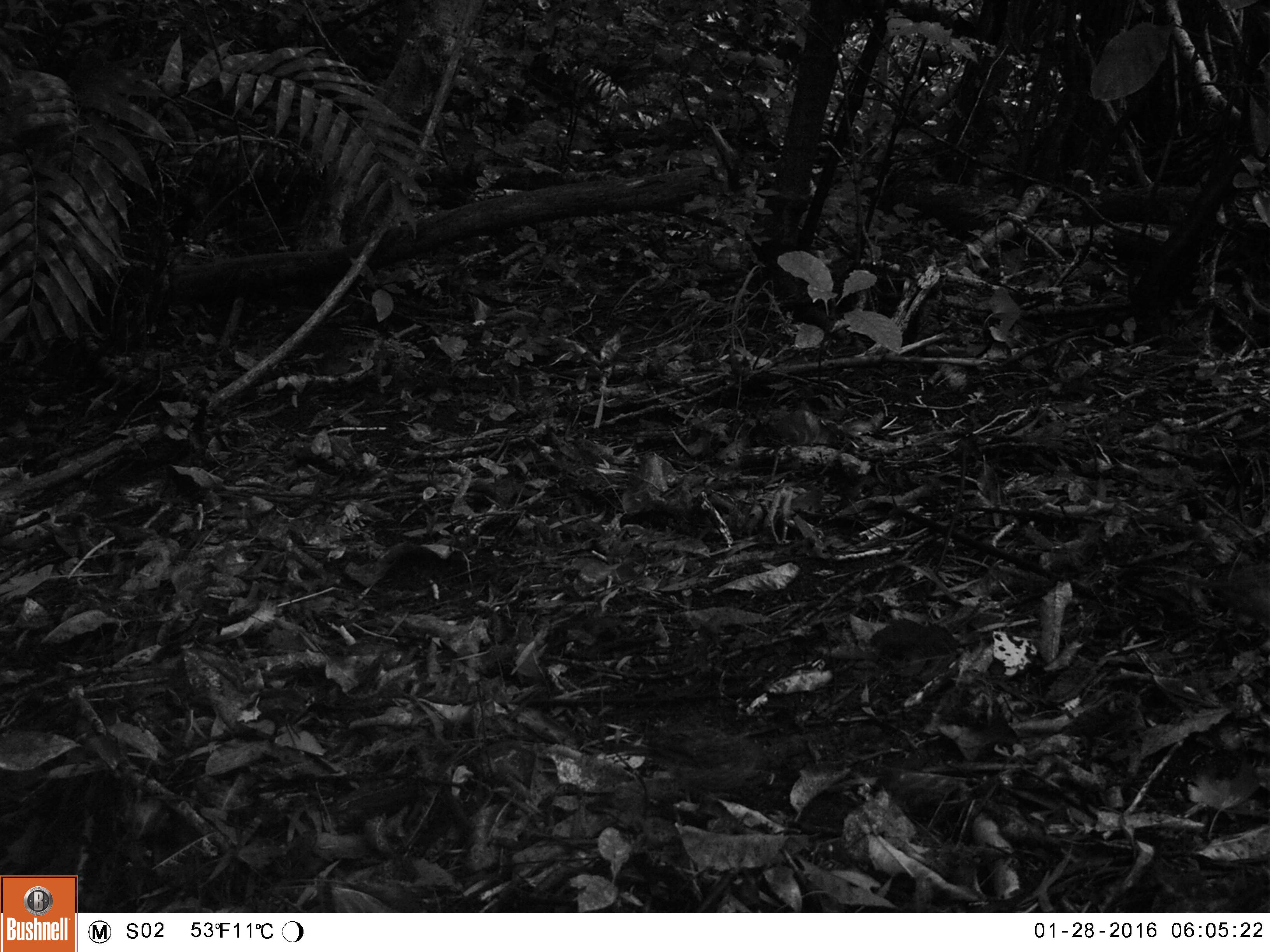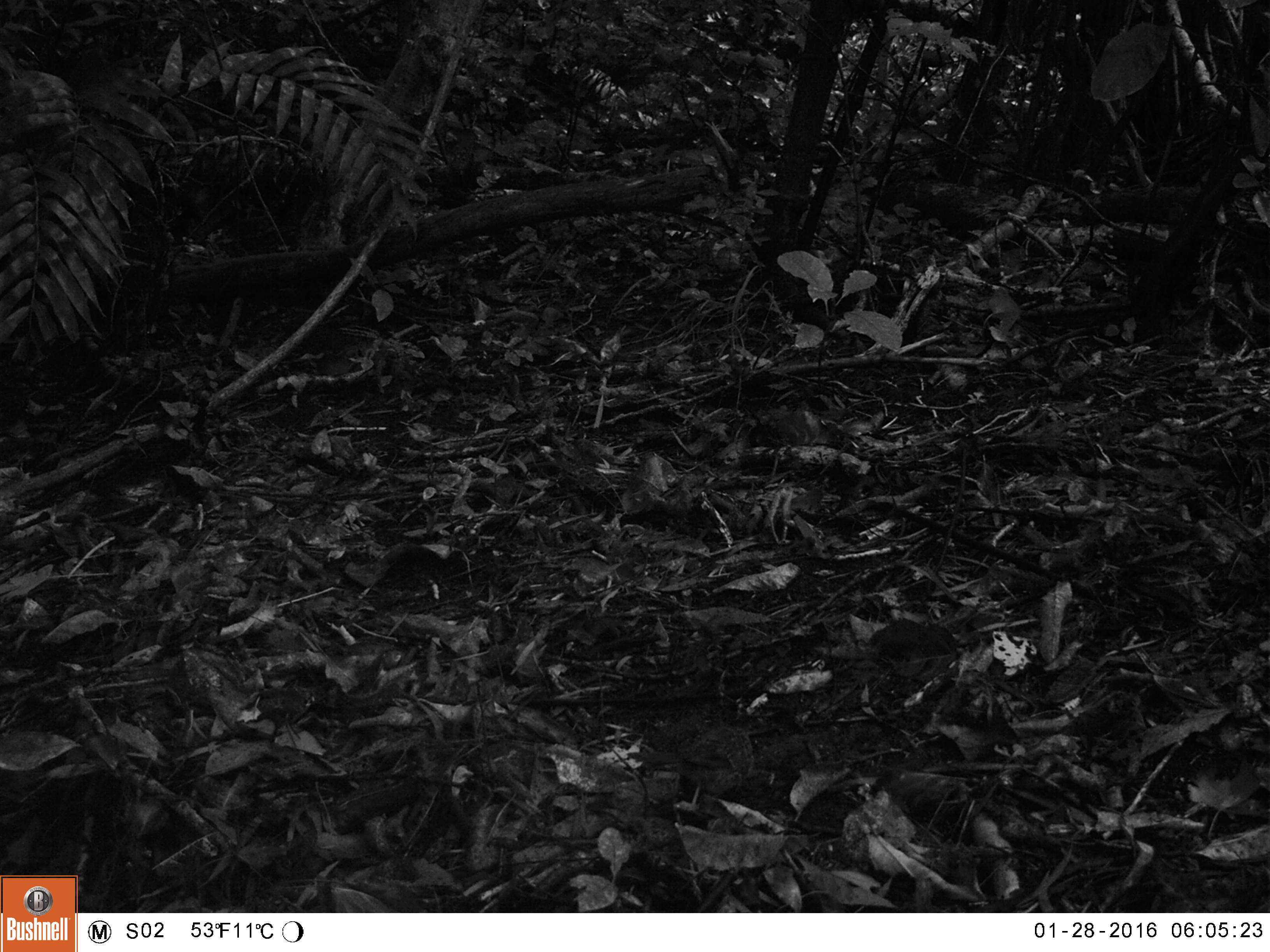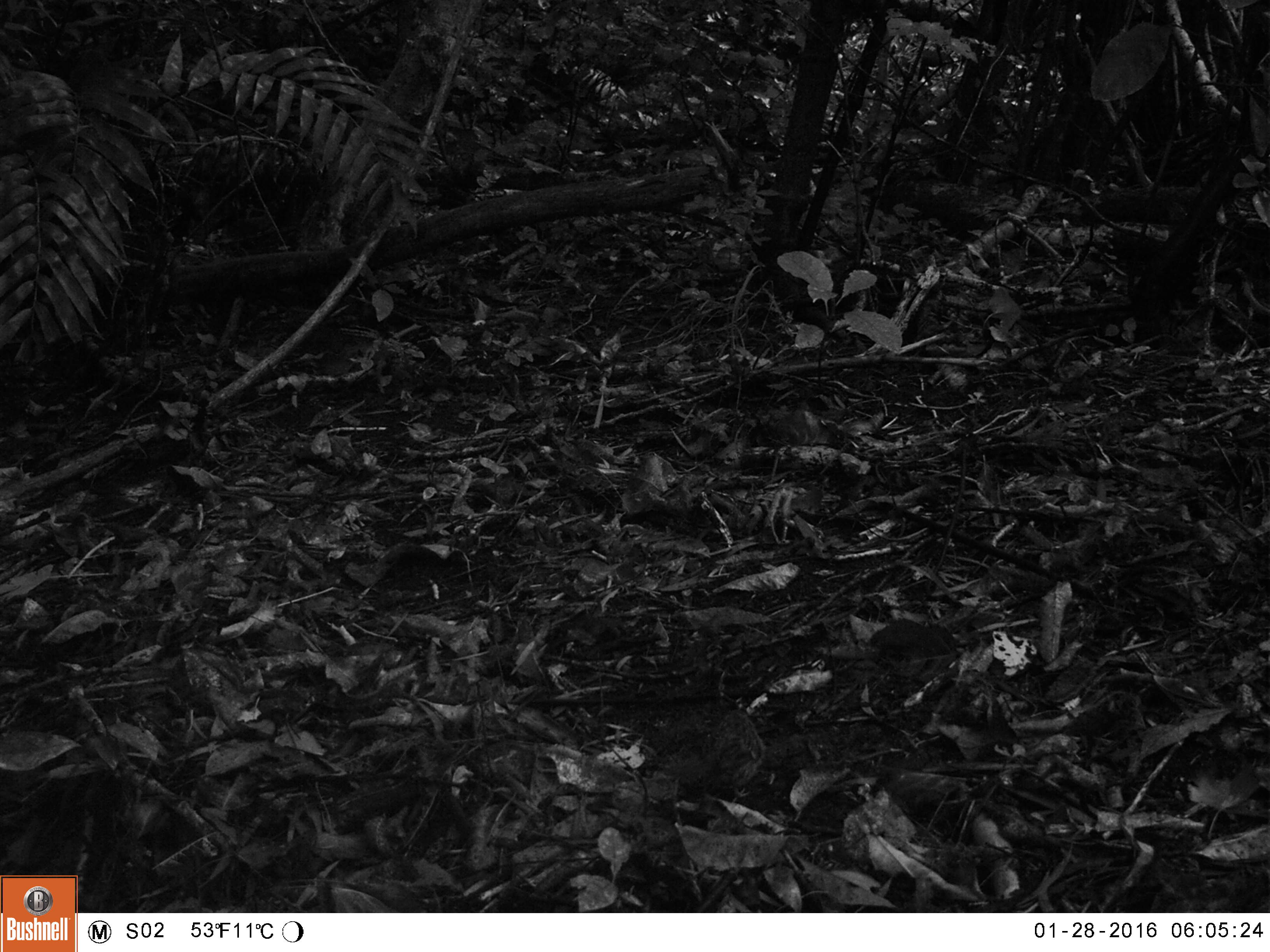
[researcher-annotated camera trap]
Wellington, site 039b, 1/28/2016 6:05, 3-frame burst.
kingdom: Animalia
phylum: Chordata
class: Aves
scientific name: Aves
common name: bird